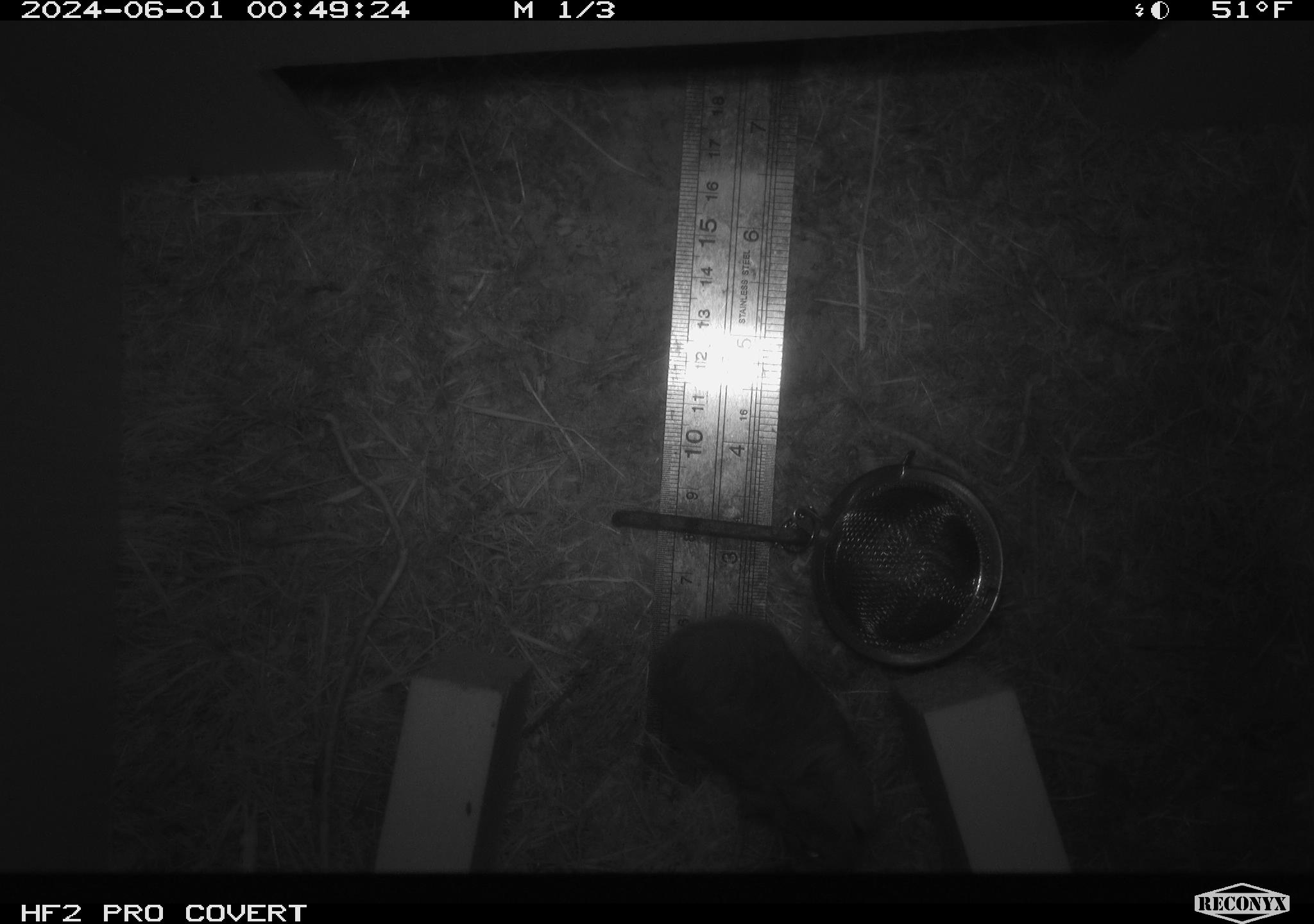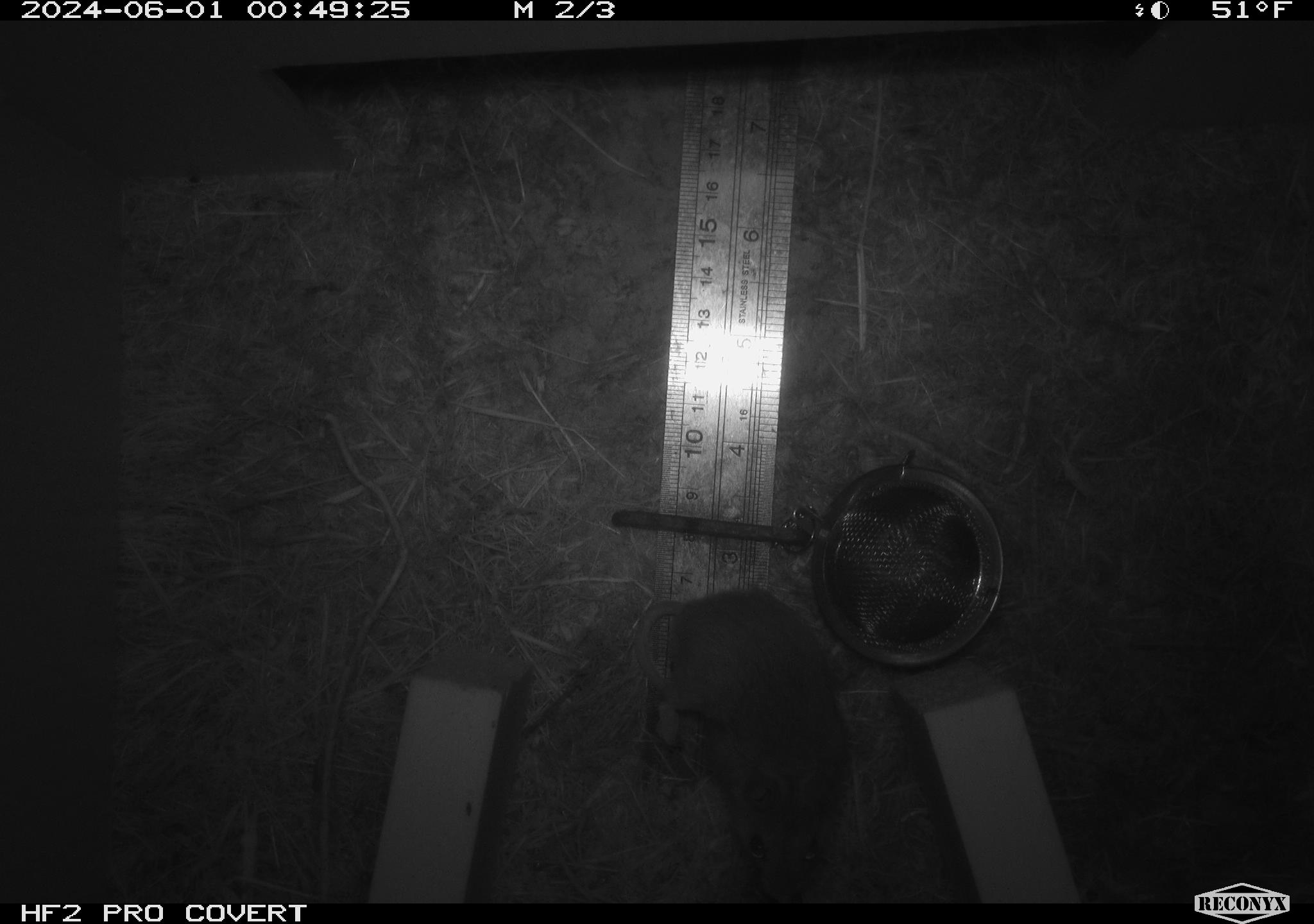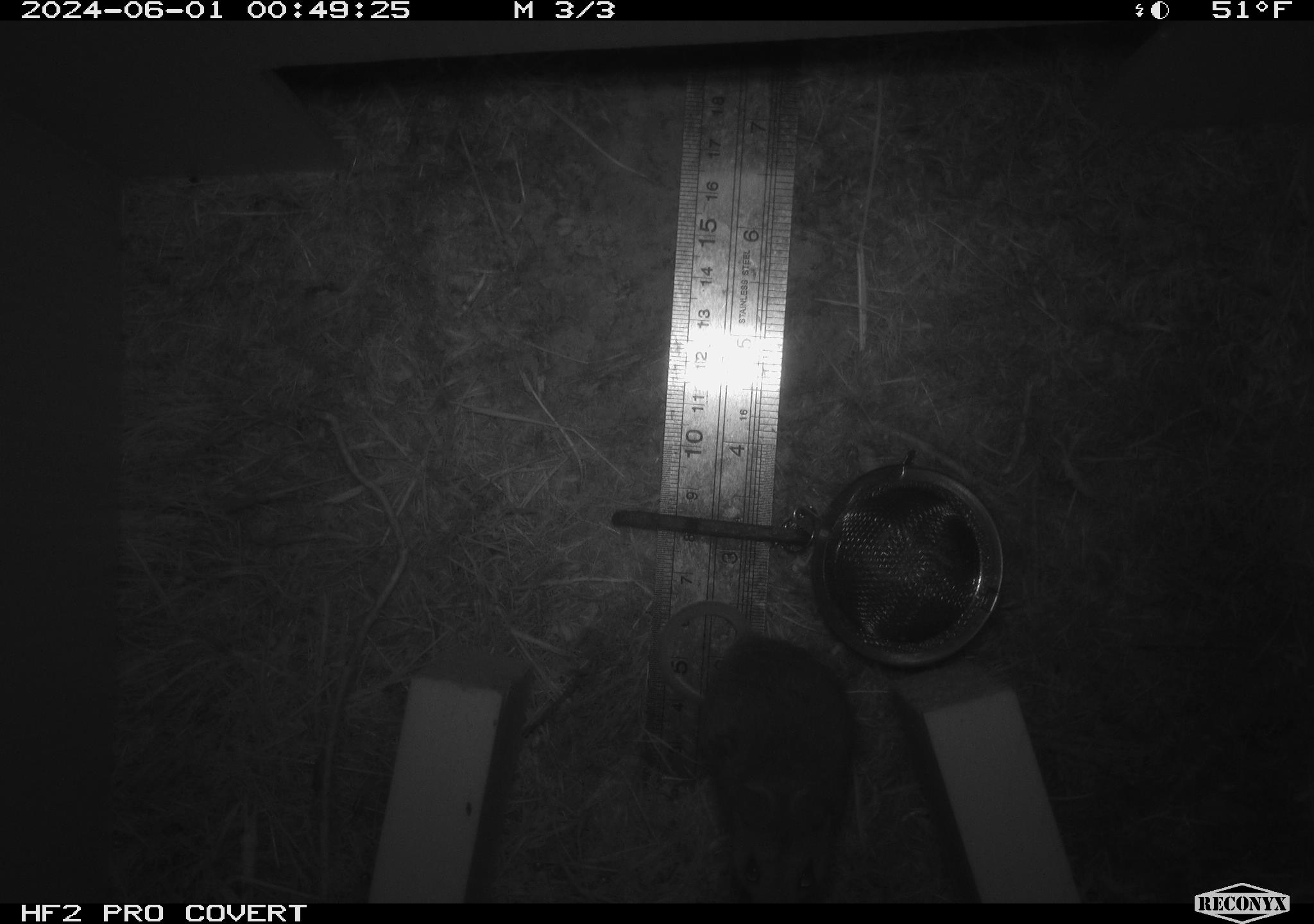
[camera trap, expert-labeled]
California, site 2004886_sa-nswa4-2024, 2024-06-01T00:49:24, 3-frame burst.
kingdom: Animalia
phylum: Chordata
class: Mammalia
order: Rodentia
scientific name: Rodentia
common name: rodent